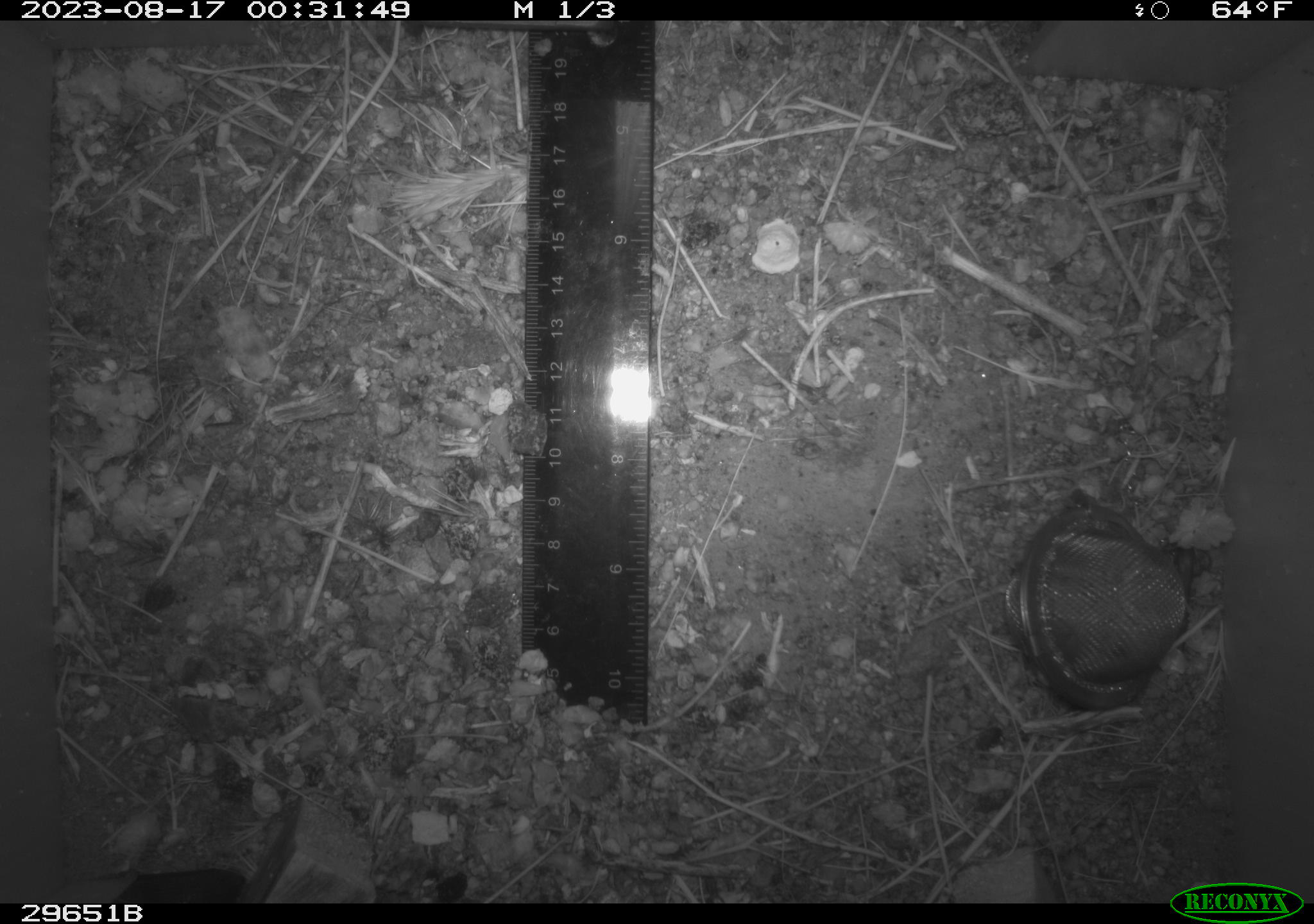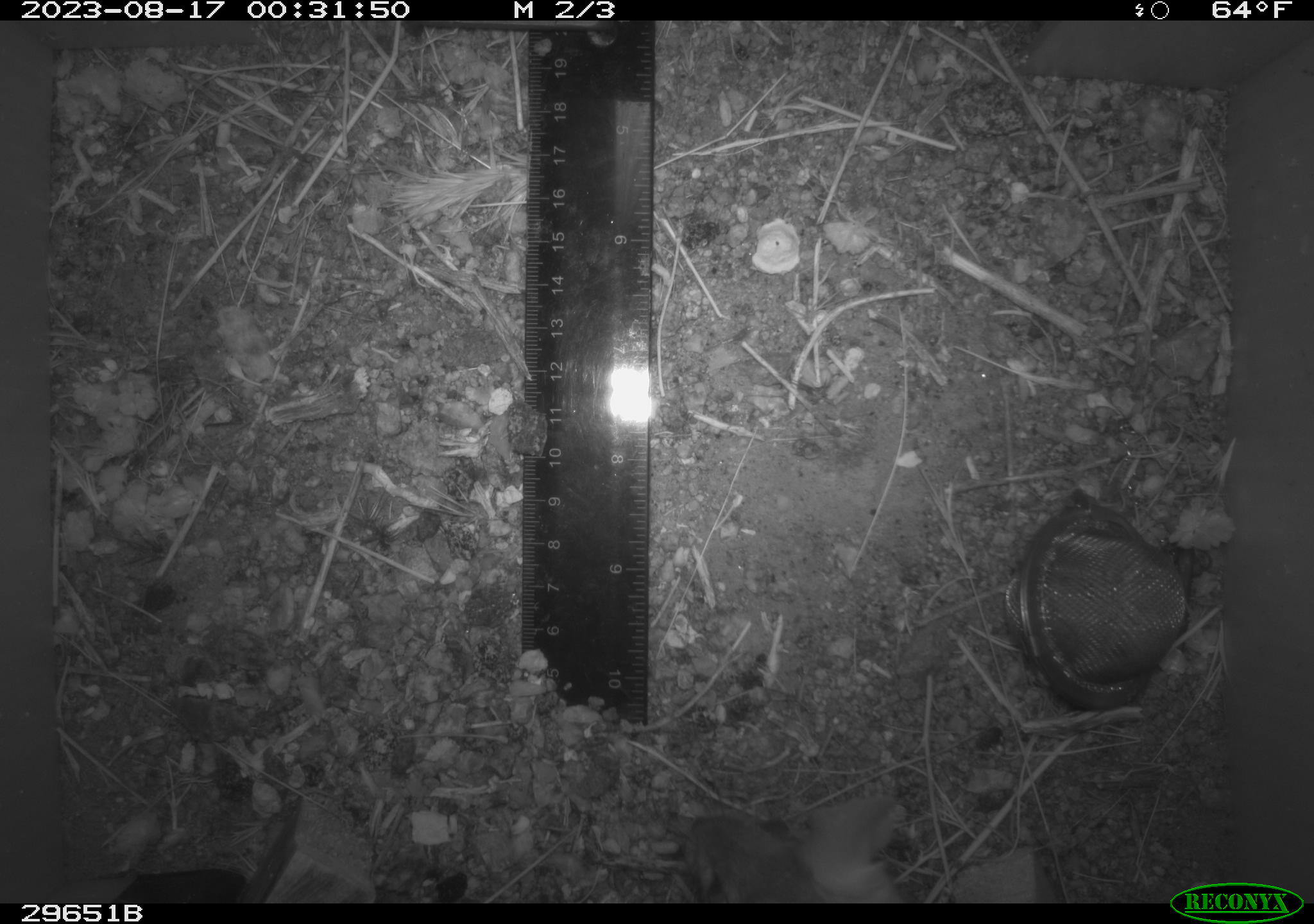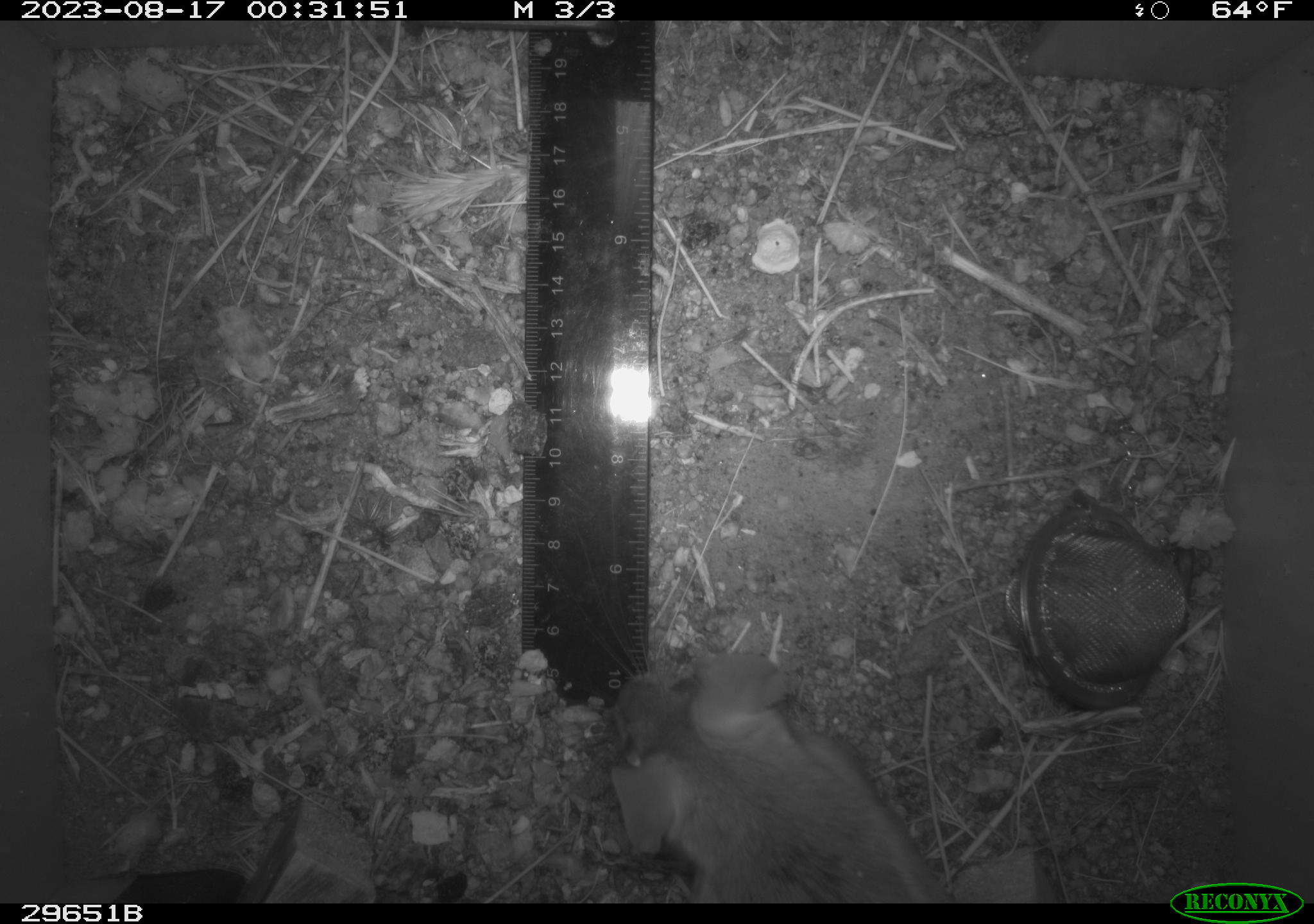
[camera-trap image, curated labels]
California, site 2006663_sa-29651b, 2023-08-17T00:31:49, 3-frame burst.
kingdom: Animalia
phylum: Chordata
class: Mammalia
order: Rodentia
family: Cricetidae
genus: Neotoma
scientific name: Neotoma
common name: pack rat or woodrat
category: neotoma species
Neotoma species (pack rat or woodrat) (Neotoma).